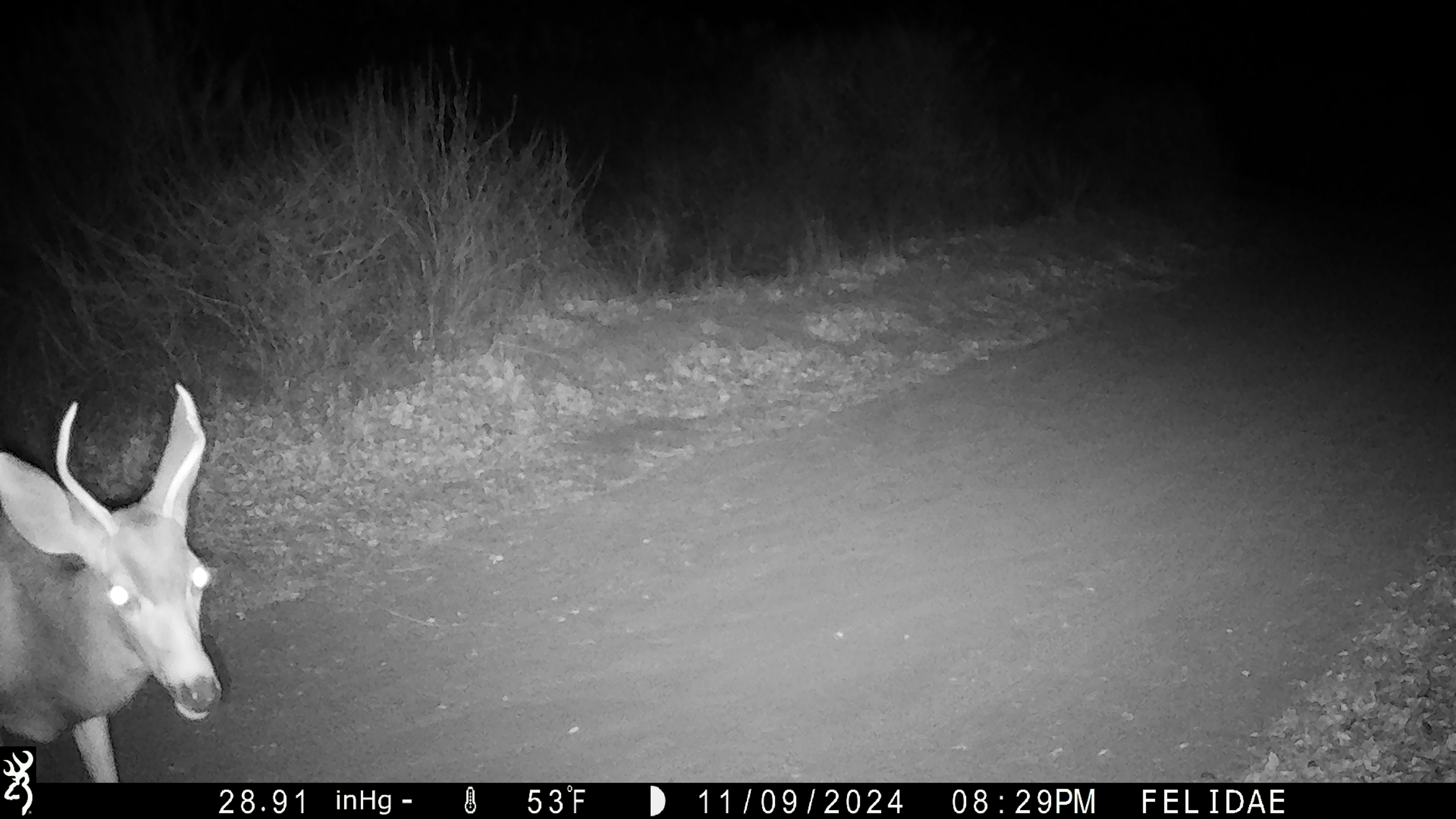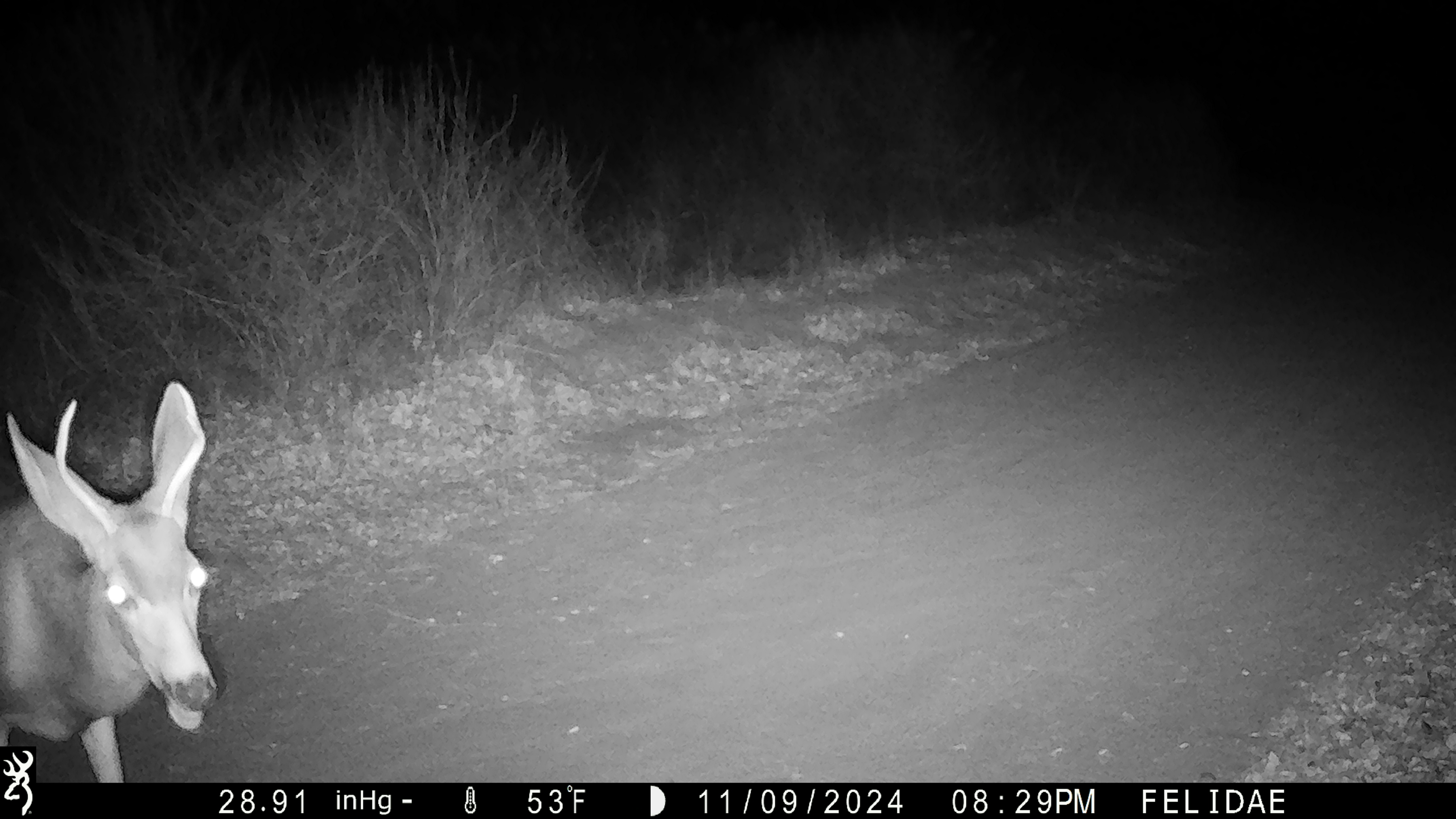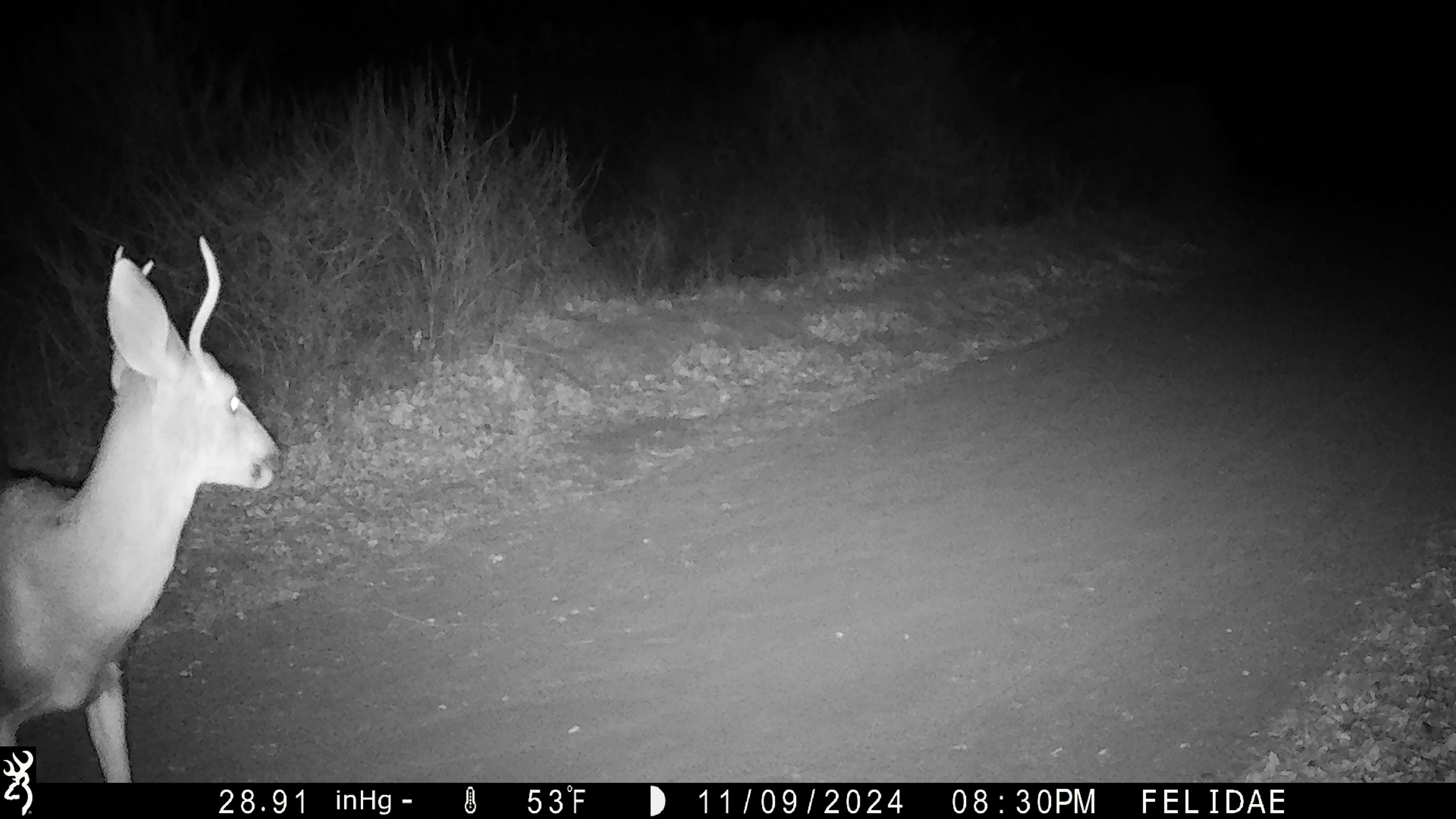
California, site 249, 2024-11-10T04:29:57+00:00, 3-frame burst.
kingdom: Animalia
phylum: Chordata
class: Mammalia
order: Artiodactyla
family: Cervidae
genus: Odocoileus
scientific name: Odocoileus hemionus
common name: mule deer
Mule deer (Odocoileus hemionus).